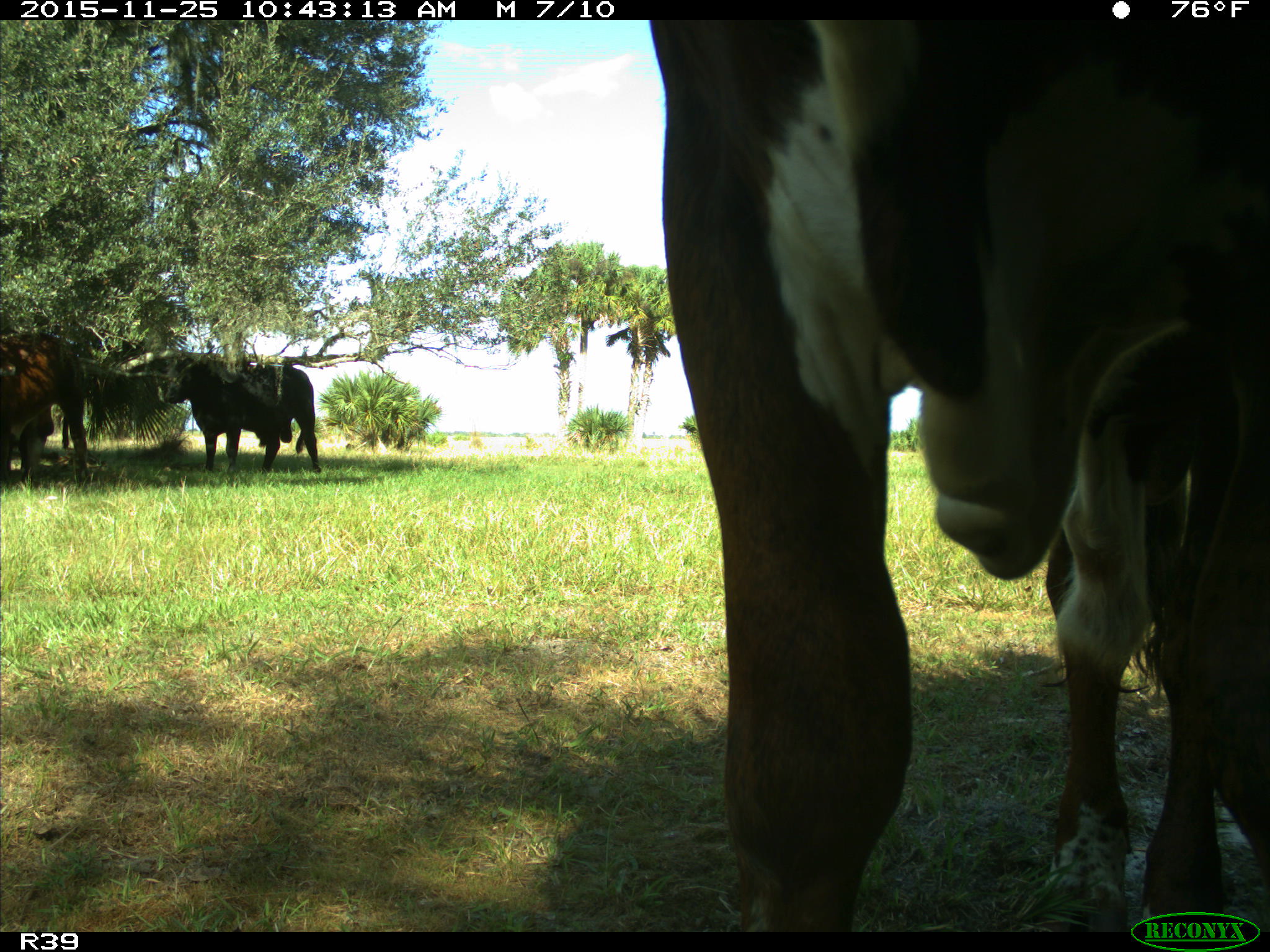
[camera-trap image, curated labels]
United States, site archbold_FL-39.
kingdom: Animalia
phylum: Chordata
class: Mammalia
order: Artiodactyla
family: Bovidae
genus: Bos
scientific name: Bos taurus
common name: domestic cow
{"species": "Bos taurus (domestic cow)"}